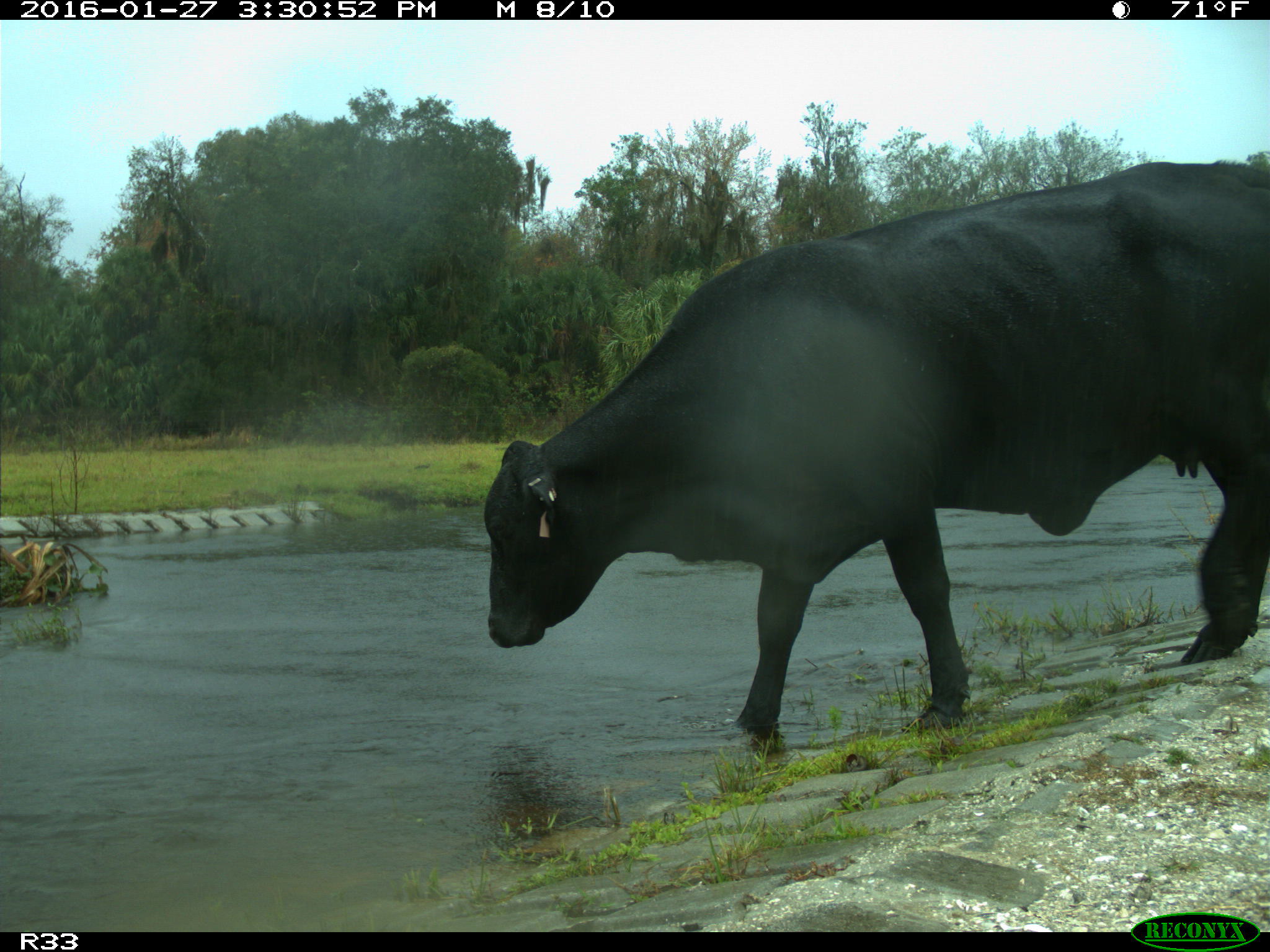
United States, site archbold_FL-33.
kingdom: Animalia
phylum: Chordata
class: Mammalia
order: Artiodactyla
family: Bovidae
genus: Bos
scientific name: Bos taurus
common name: domestic cow